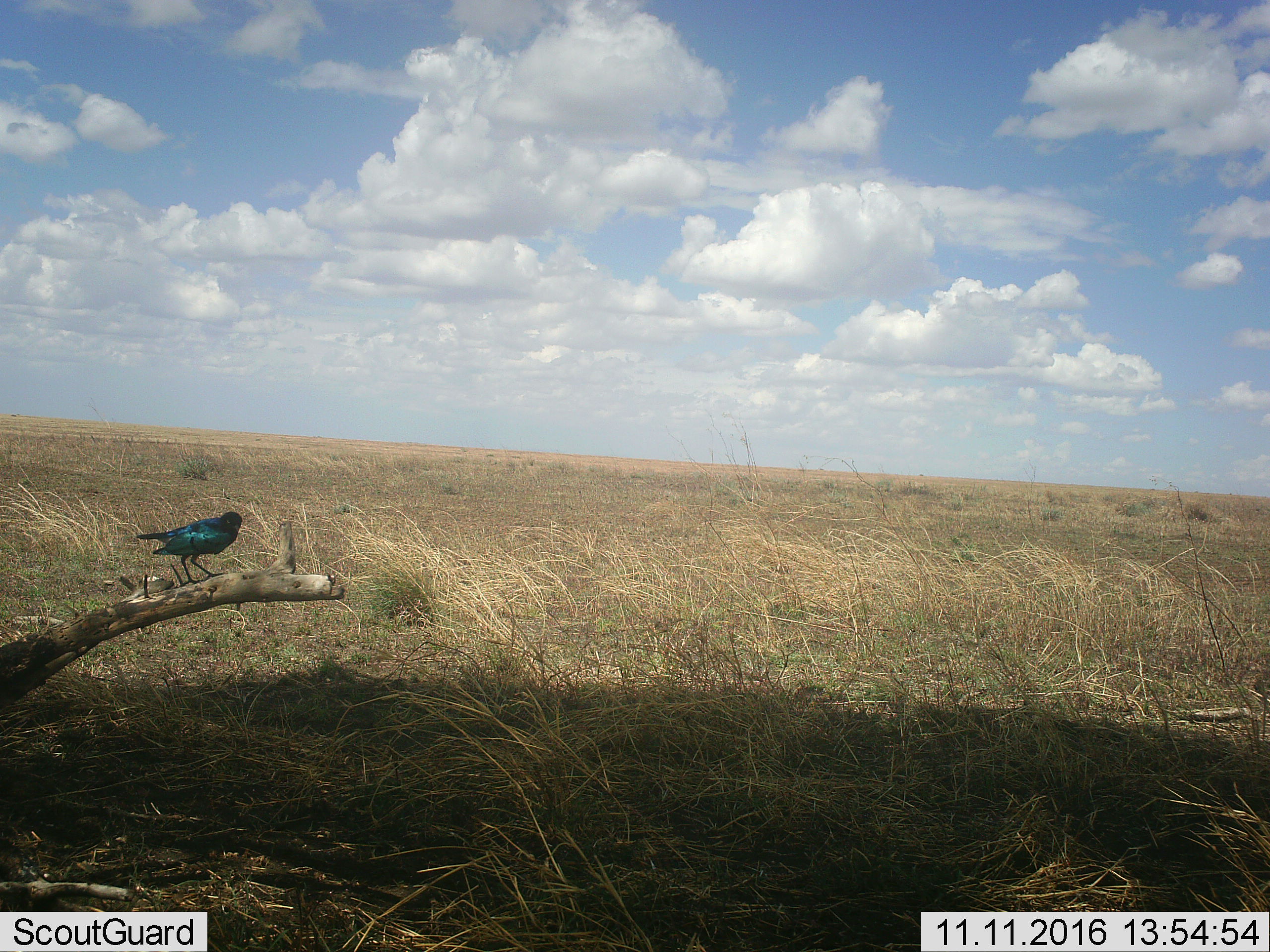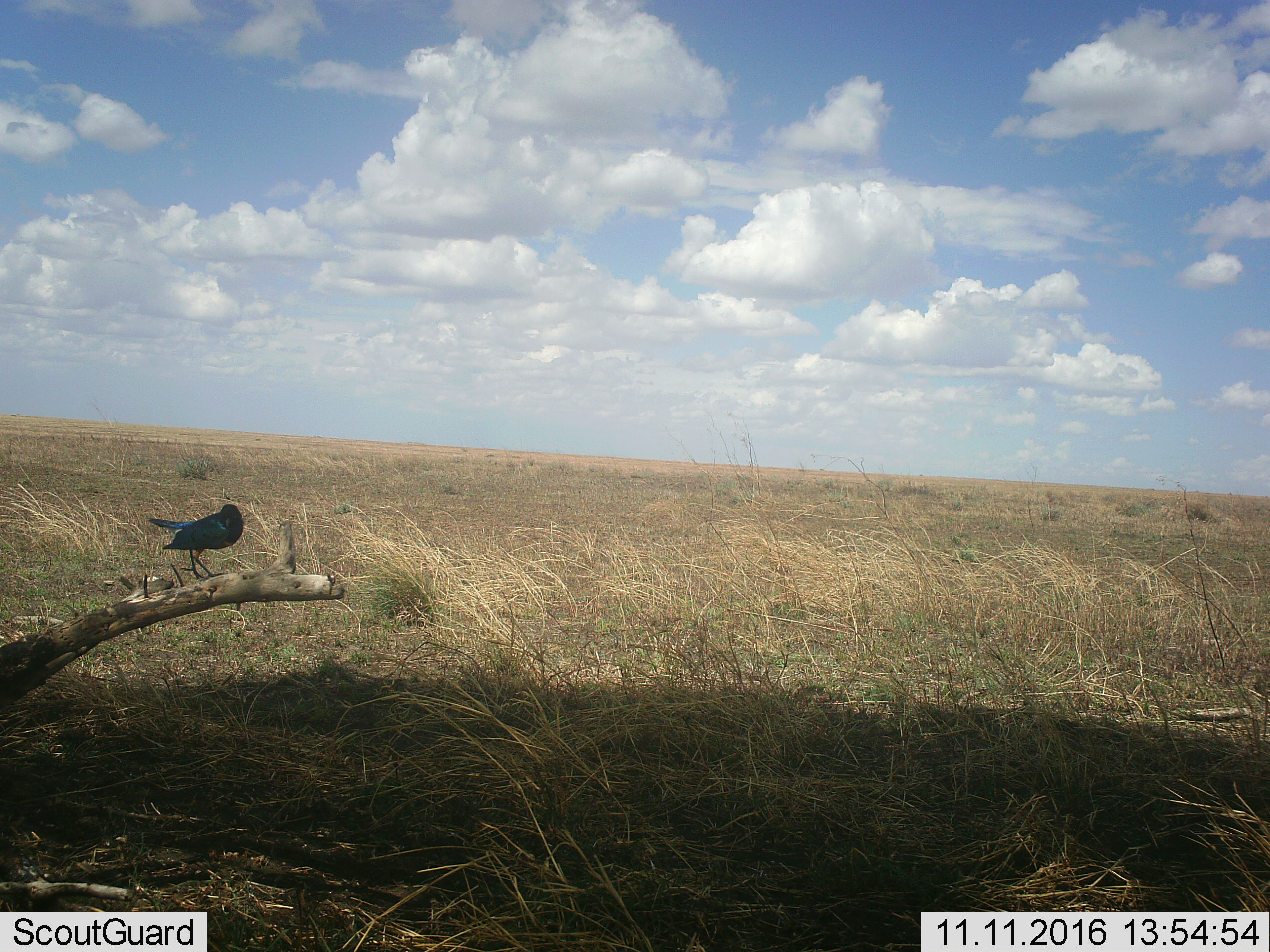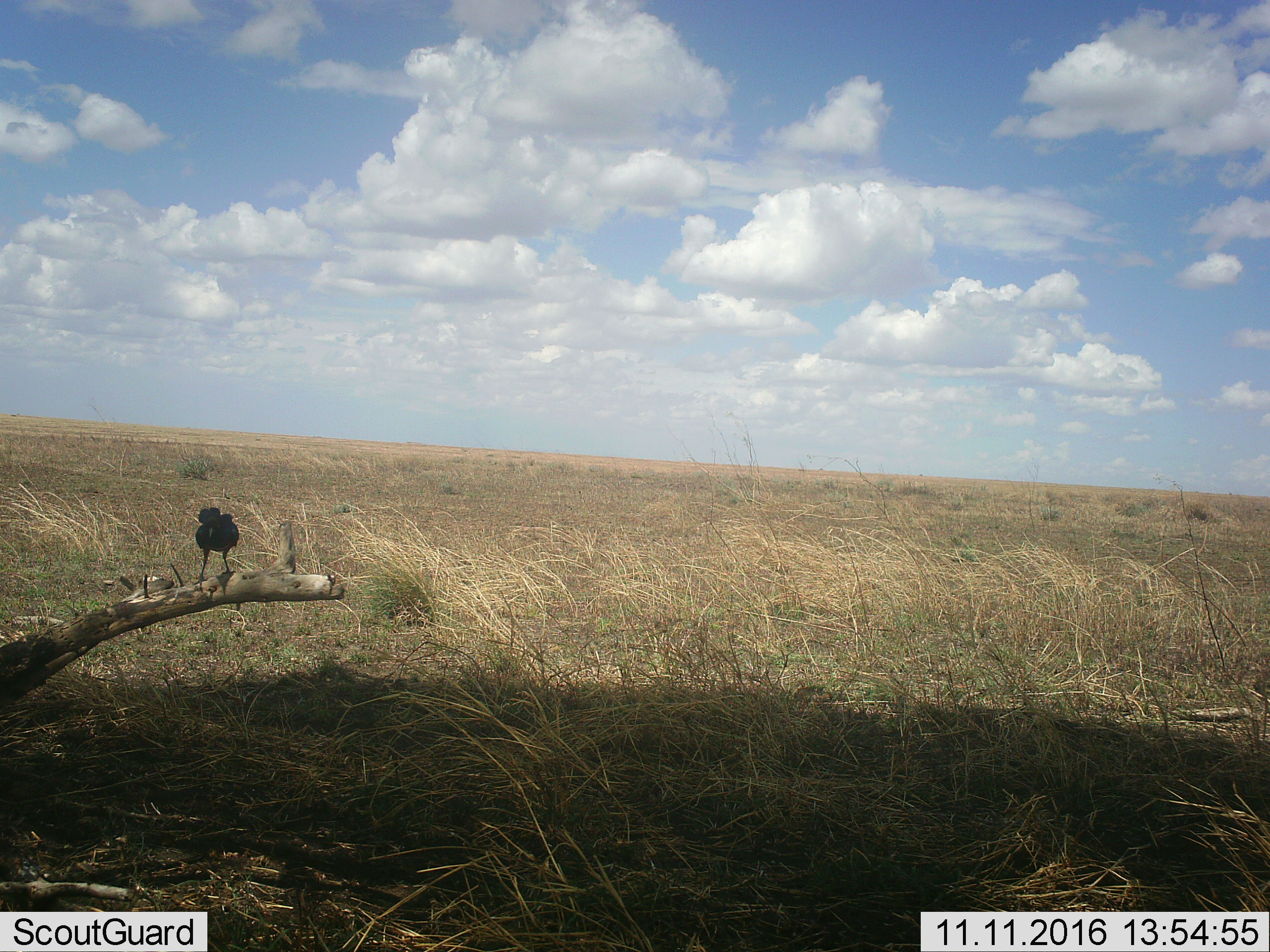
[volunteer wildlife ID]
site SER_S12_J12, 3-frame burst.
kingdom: Animalia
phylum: Chordata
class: Aves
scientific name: Aves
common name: bird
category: birdother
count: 1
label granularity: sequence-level